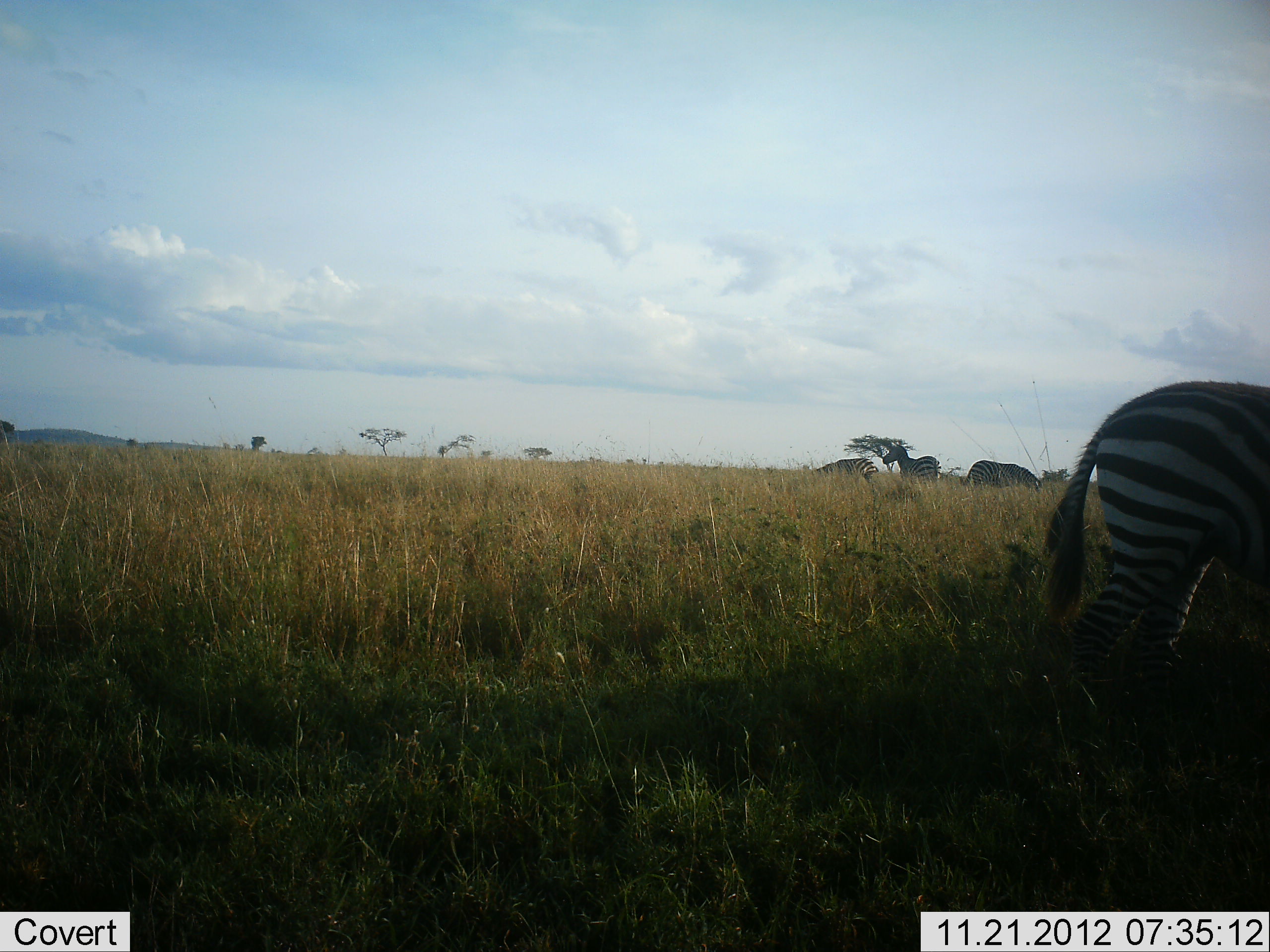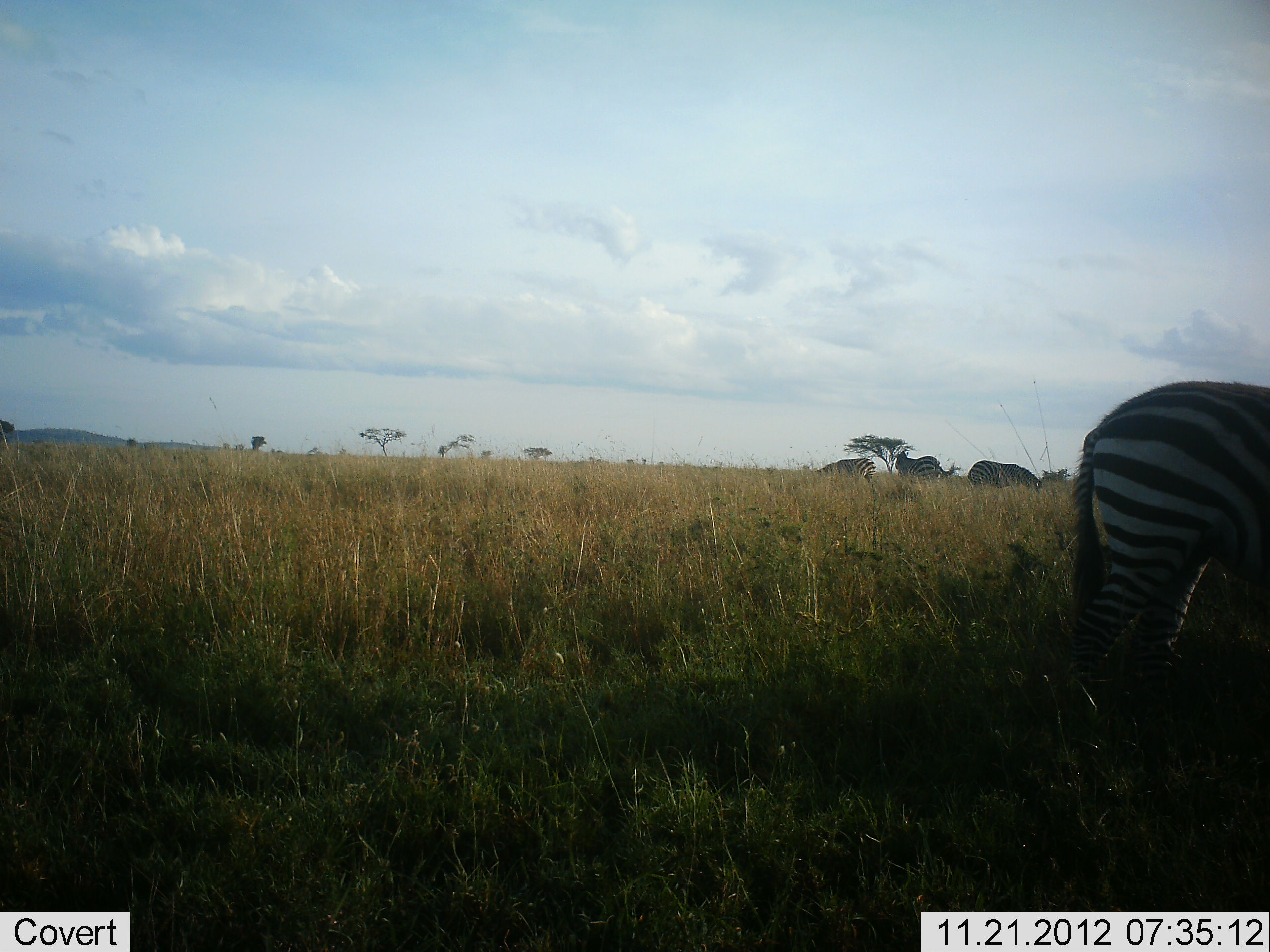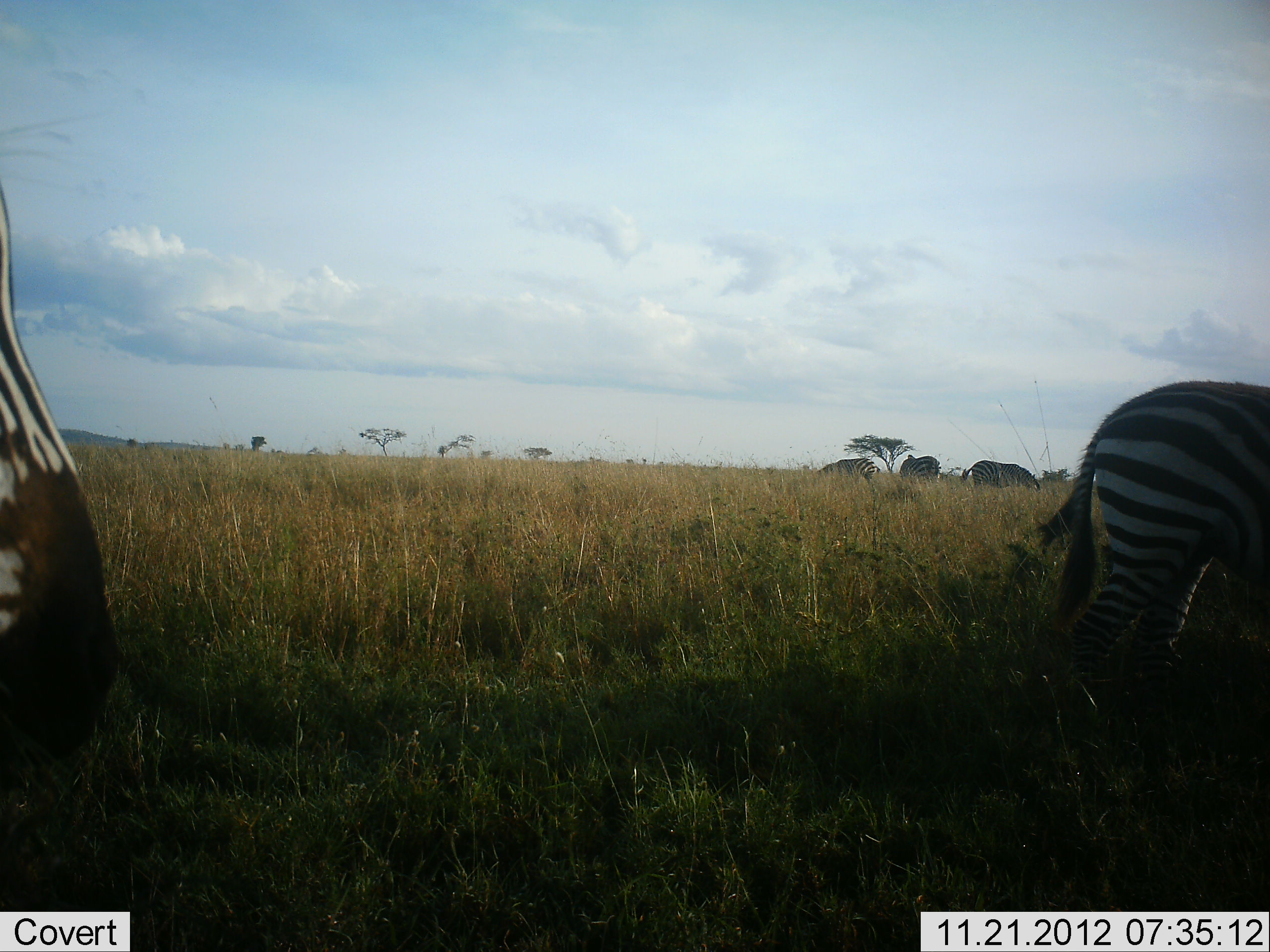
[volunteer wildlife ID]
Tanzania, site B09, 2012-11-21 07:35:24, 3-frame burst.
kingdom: Animalia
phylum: Chordata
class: Mammalia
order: Perissodactyla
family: Equidae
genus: Equus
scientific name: Equus quagga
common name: plains zebra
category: zebra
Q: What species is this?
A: Zebra (plains zebra) (Equus quagga).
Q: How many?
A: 5.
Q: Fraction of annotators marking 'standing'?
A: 90%.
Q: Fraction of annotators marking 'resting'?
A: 0%.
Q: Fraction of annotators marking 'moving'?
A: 20%.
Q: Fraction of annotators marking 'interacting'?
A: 0%.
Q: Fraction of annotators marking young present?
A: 0%.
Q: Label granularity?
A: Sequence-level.